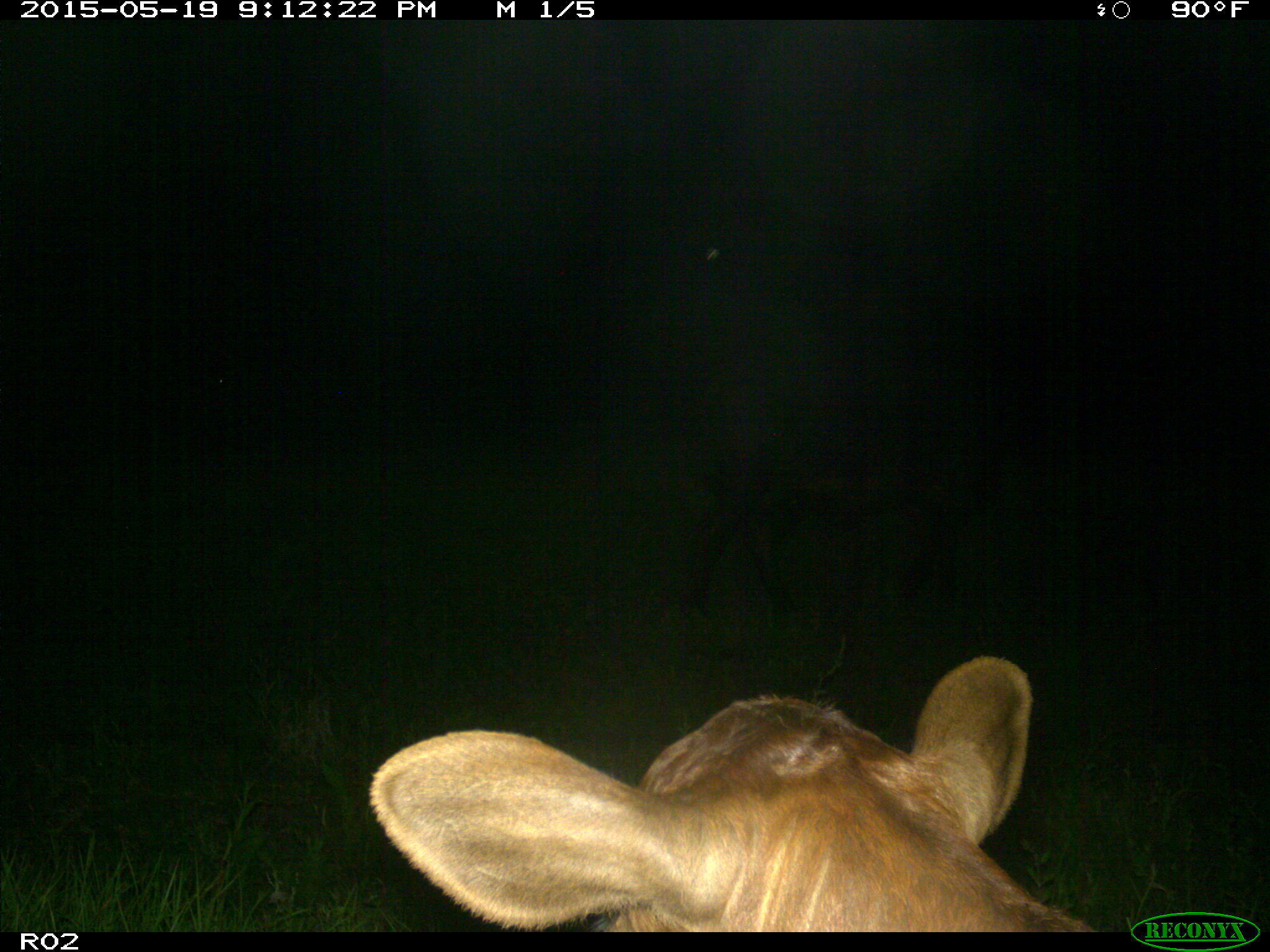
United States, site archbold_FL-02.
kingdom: Animalia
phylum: Chordata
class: Mammalia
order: Artiodactyla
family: Bovidae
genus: Bos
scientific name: Bos taurus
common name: domestic cow